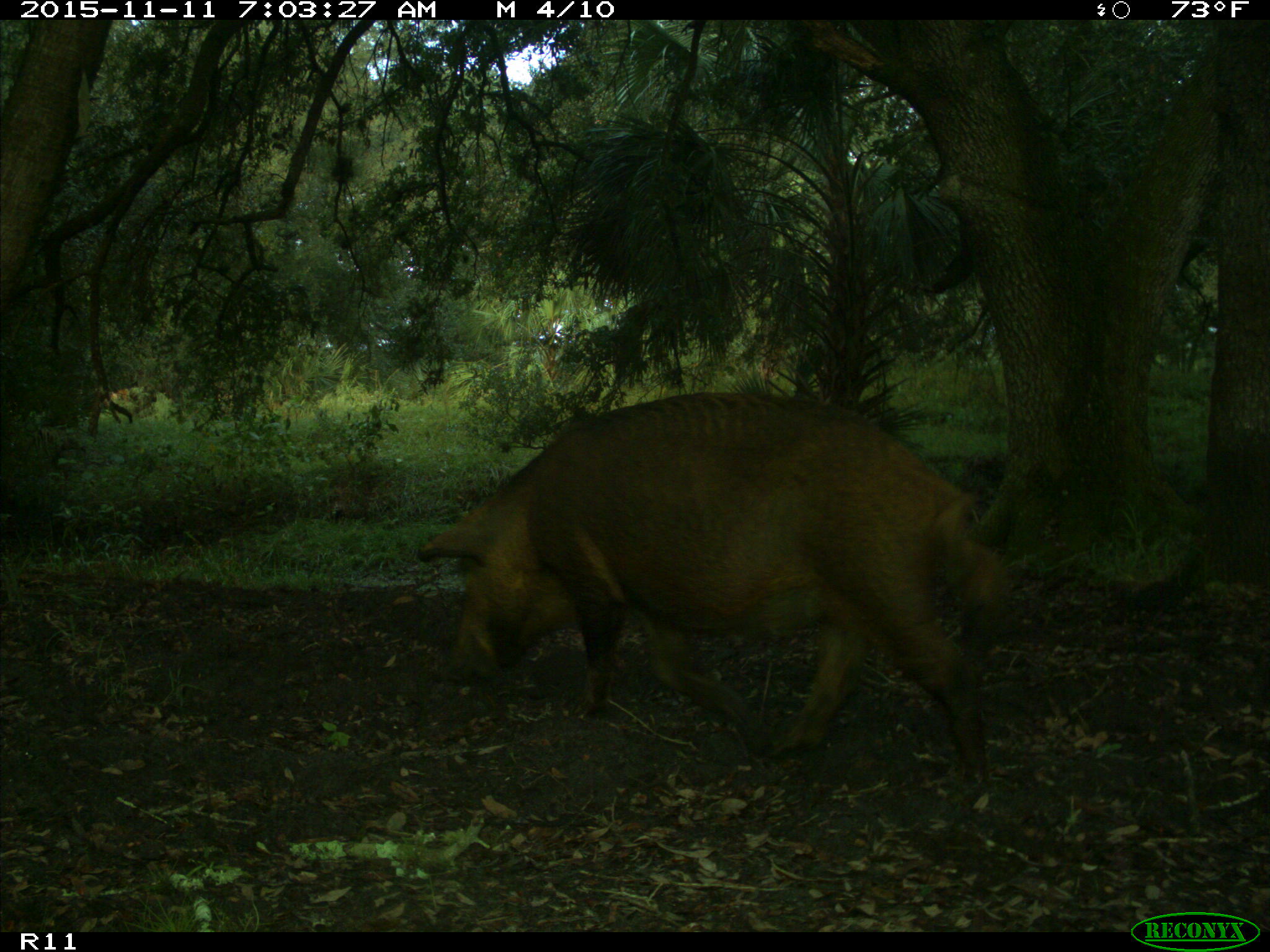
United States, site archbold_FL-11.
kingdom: Animalia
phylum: Chordata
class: Mammalia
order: Artiodactyla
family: Suidae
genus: Sus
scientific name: Sus scrofa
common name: wild boar